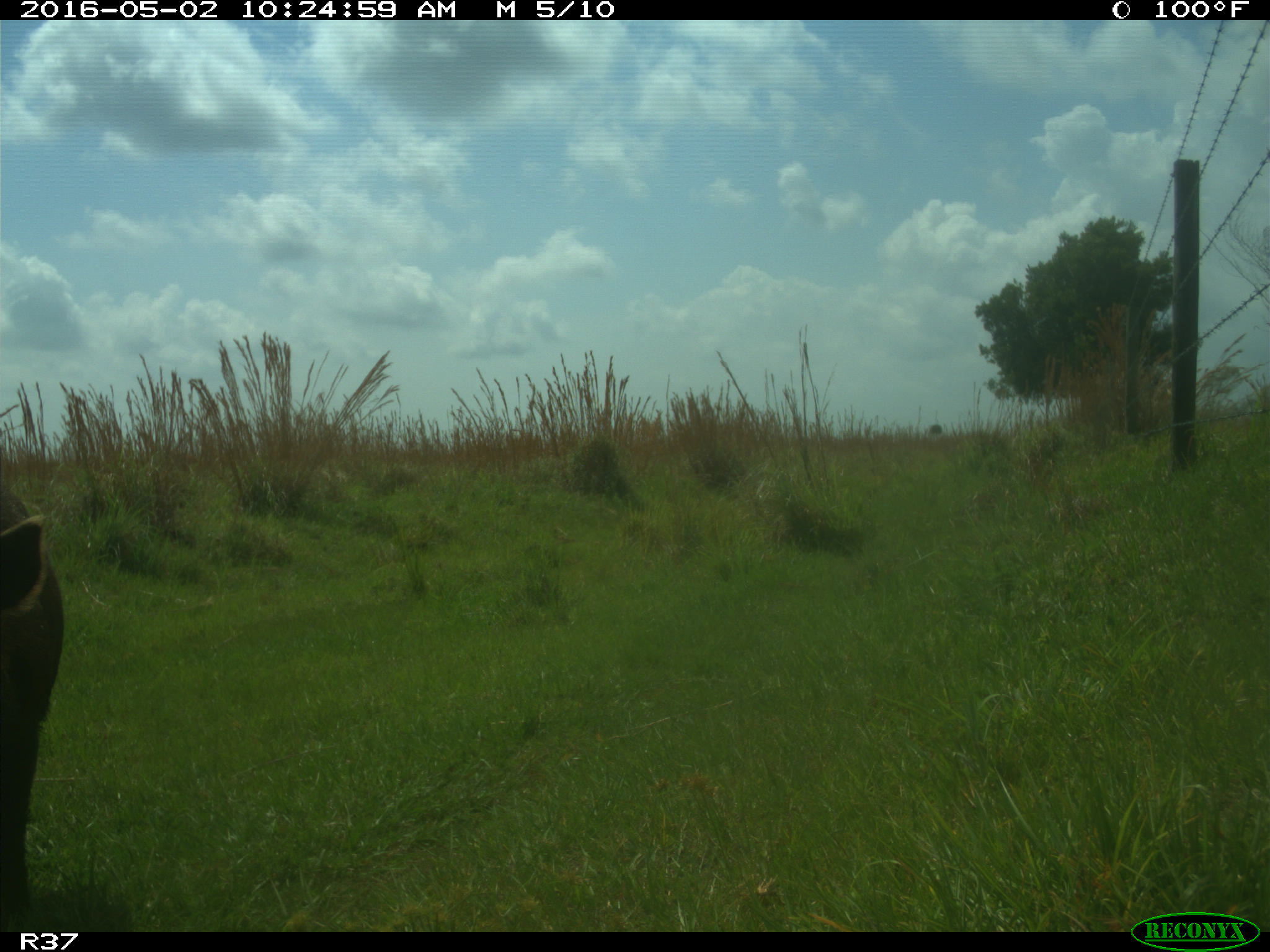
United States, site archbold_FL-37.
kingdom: Animalia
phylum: Chordata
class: Mammalia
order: Artiodactyla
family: Suidae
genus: Sus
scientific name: Sus scrofa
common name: wild boar